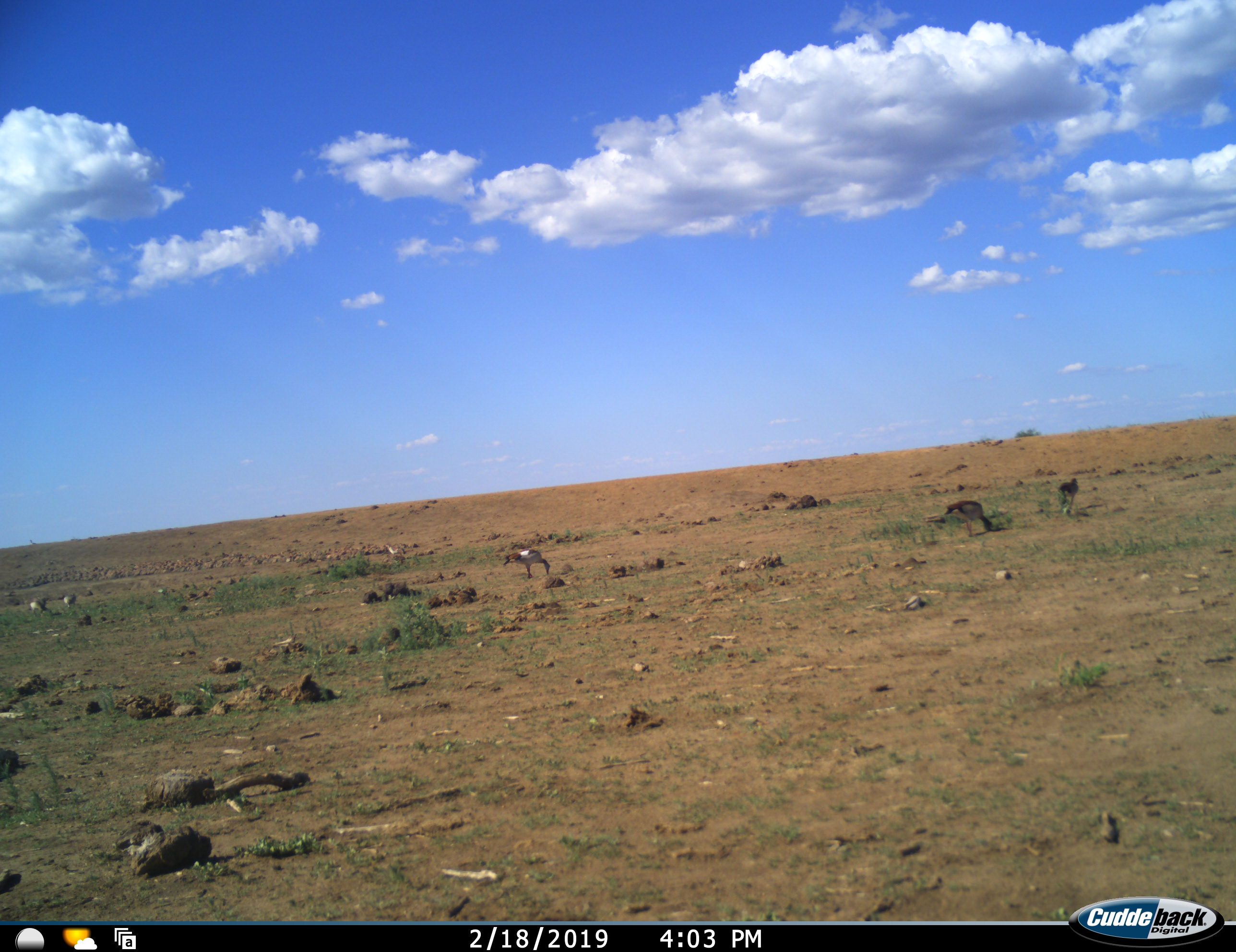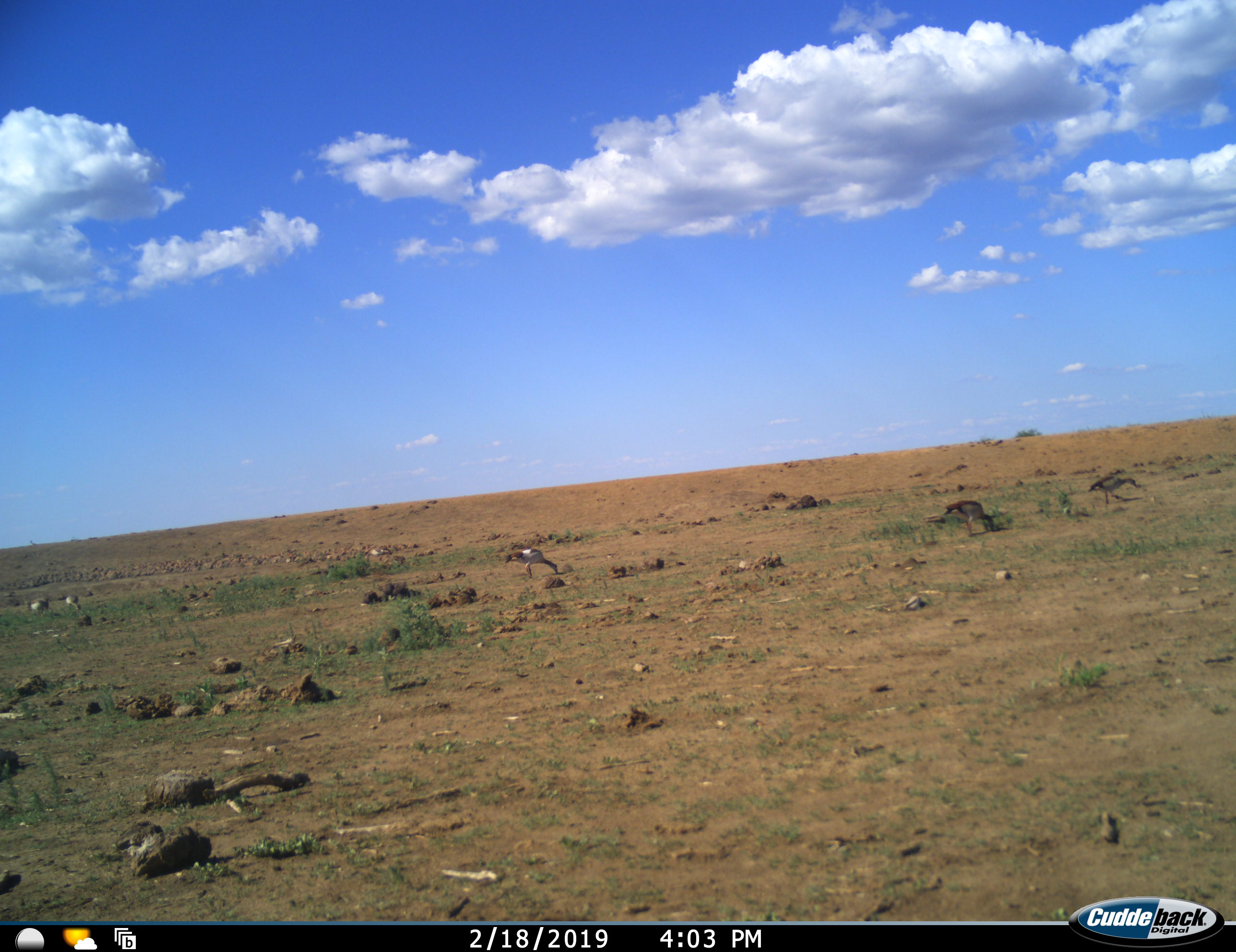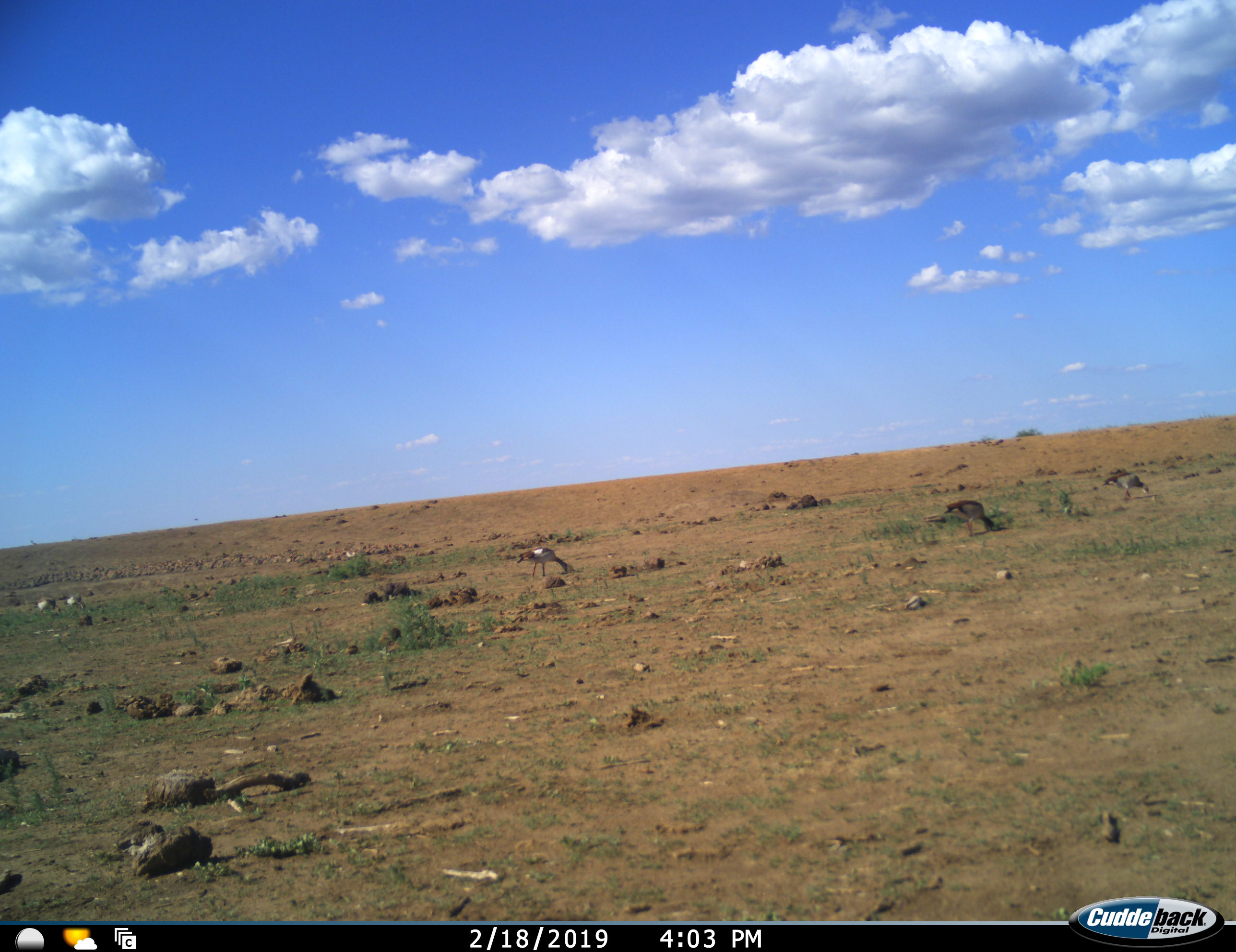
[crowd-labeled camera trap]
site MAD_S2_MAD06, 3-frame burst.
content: unidentified animal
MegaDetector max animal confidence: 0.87